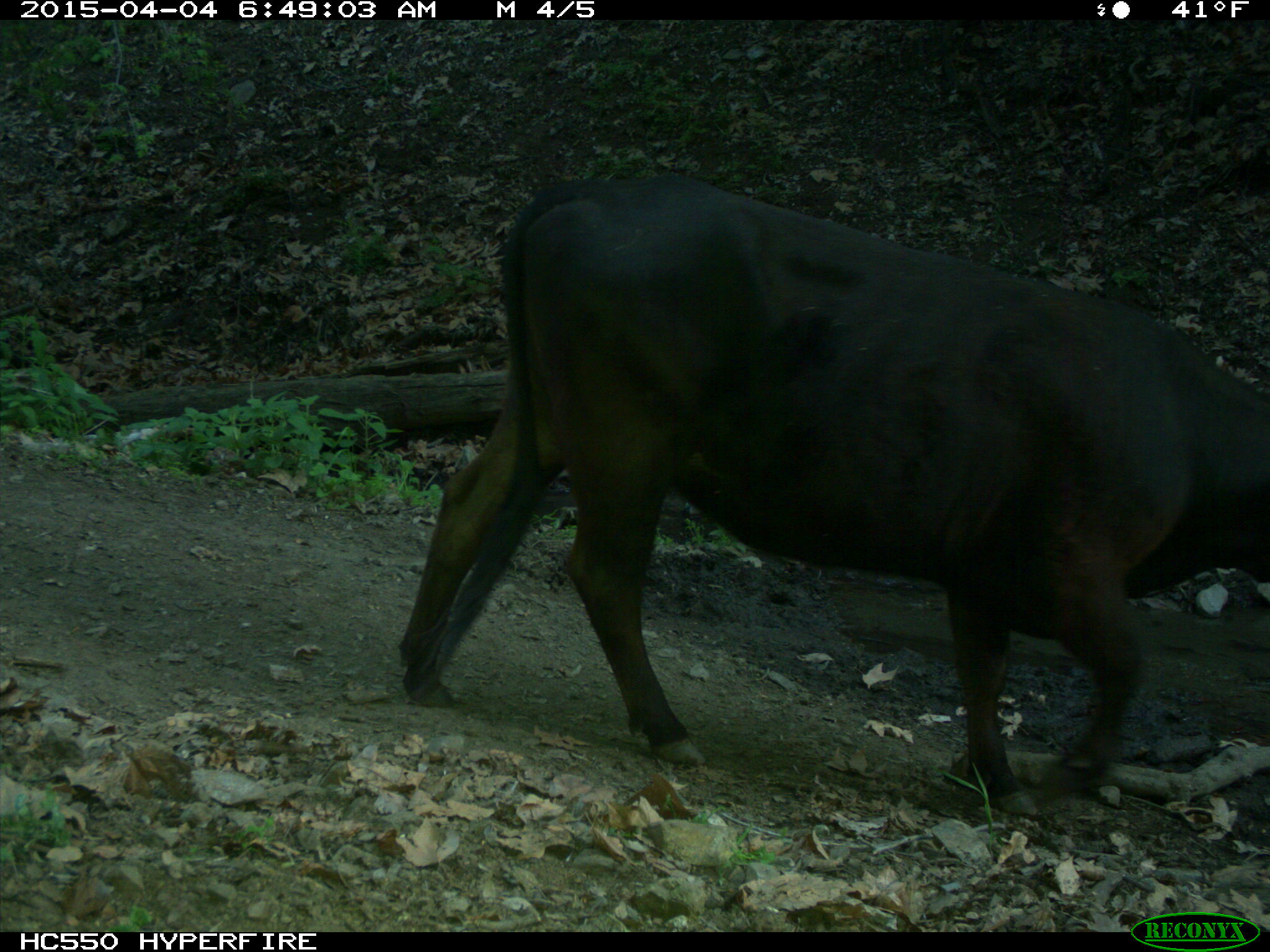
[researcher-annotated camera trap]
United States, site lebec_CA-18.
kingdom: Animalia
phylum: Chordata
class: Mammalia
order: Artiodactyla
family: Bovidae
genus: Bos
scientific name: Bos taurus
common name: domestic cow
Bos taurus (domestic cow).